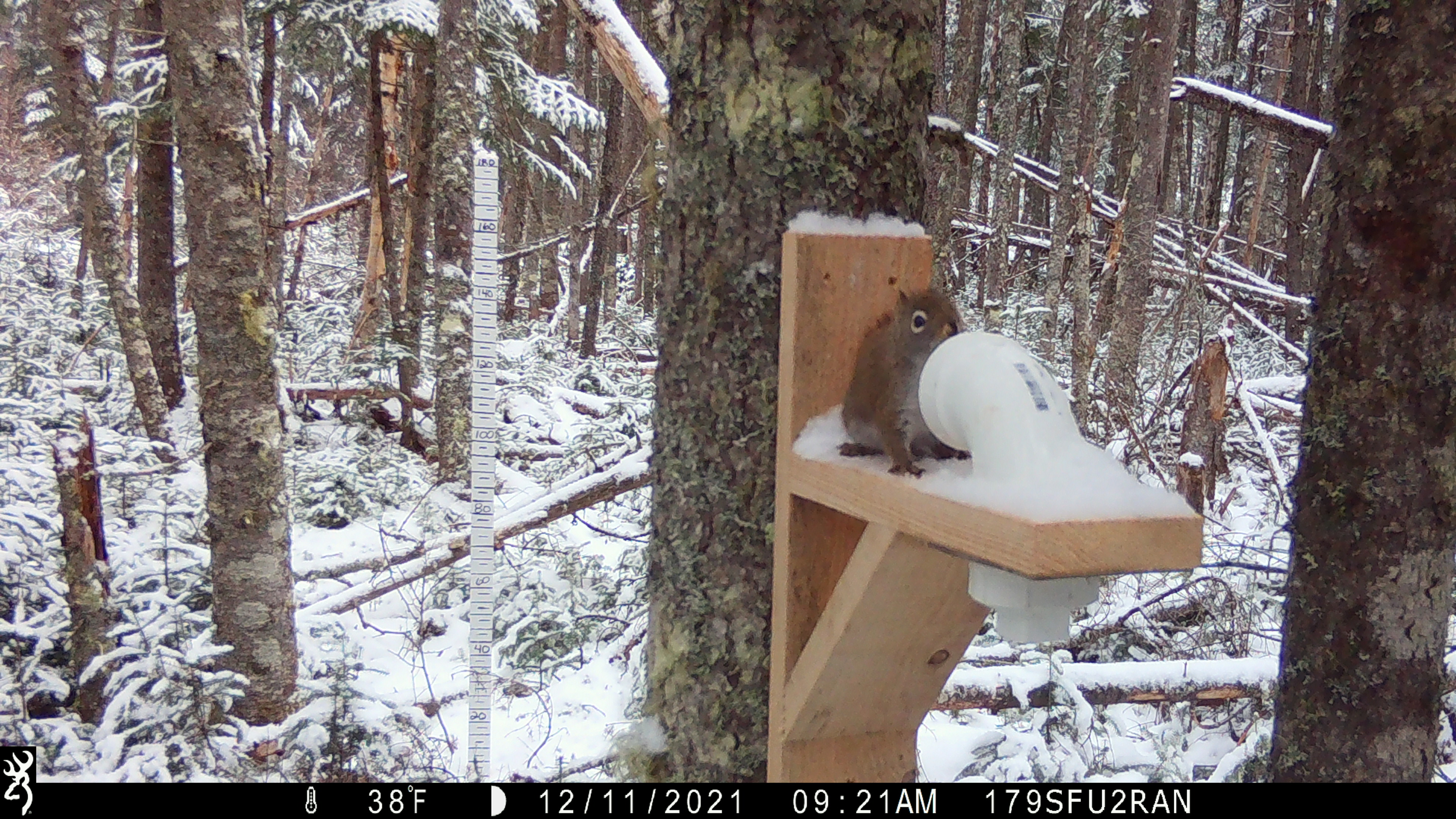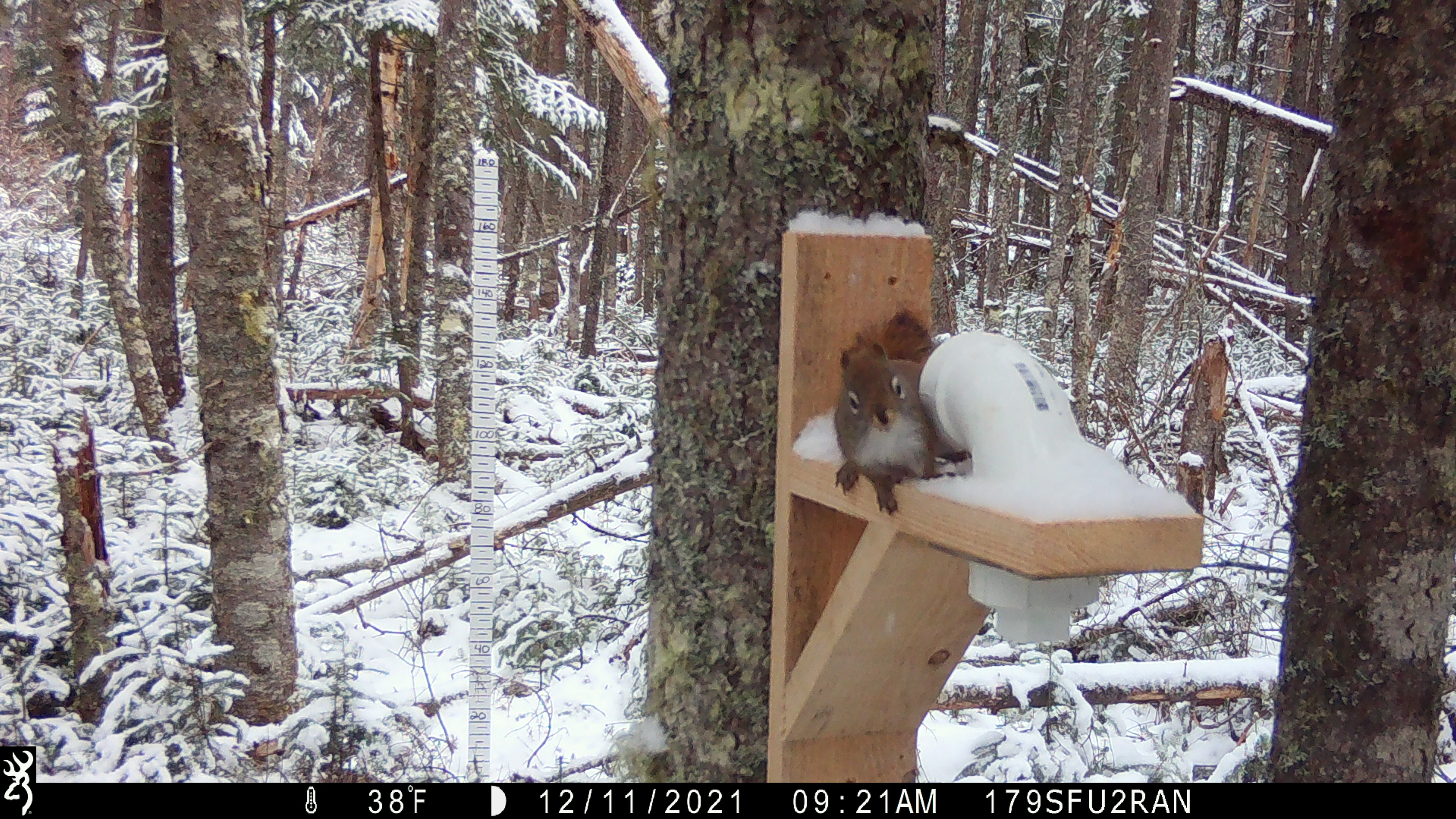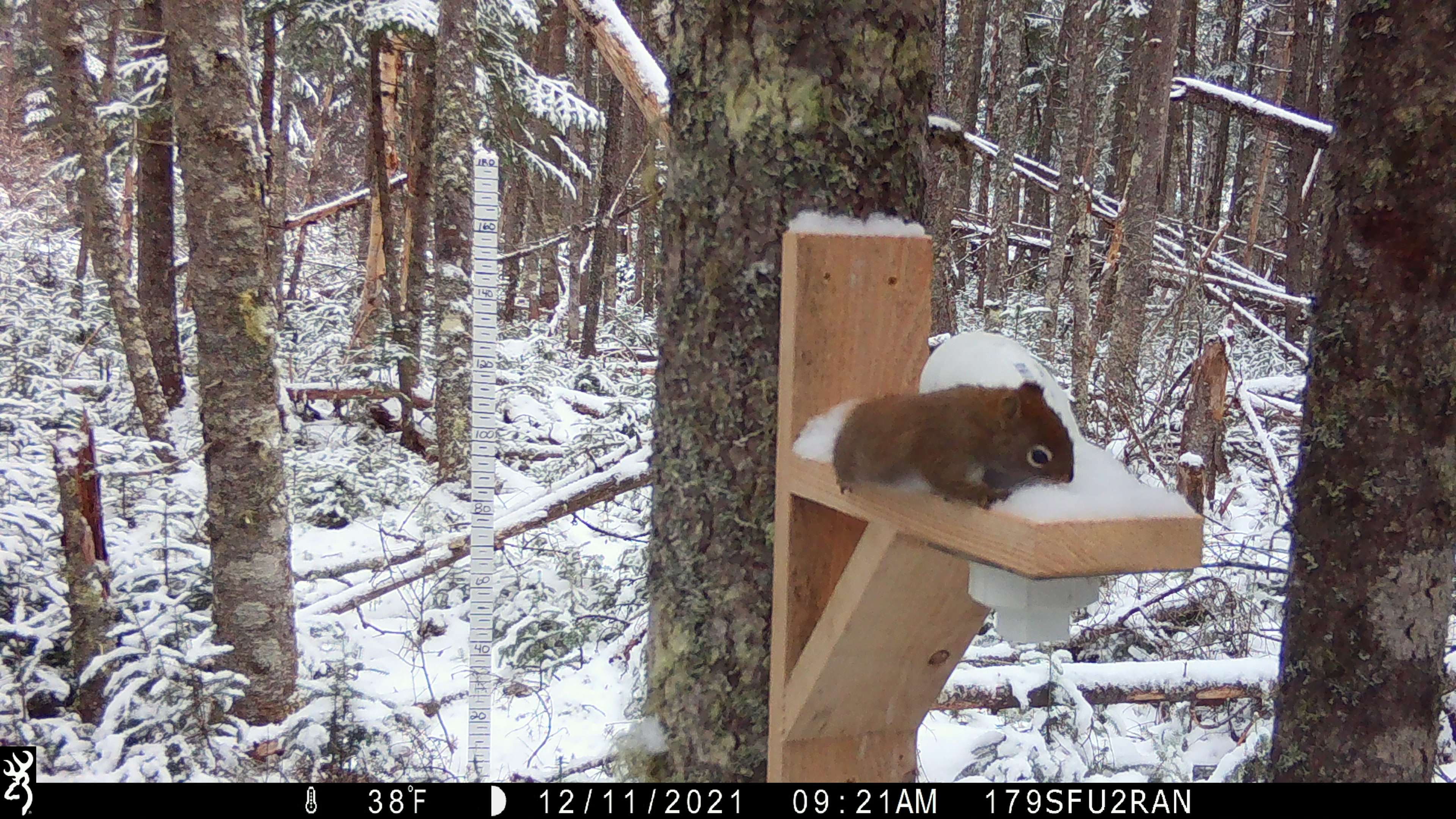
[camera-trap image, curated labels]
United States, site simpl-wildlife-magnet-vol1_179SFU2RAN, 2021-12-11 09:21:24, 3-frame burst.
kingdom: Animalia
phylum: Chordata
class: Mammalia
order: Rodentia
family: Sciuridae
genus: Tamiasciurus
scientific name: Tamiasciurus hudsonicus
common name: red squirrel